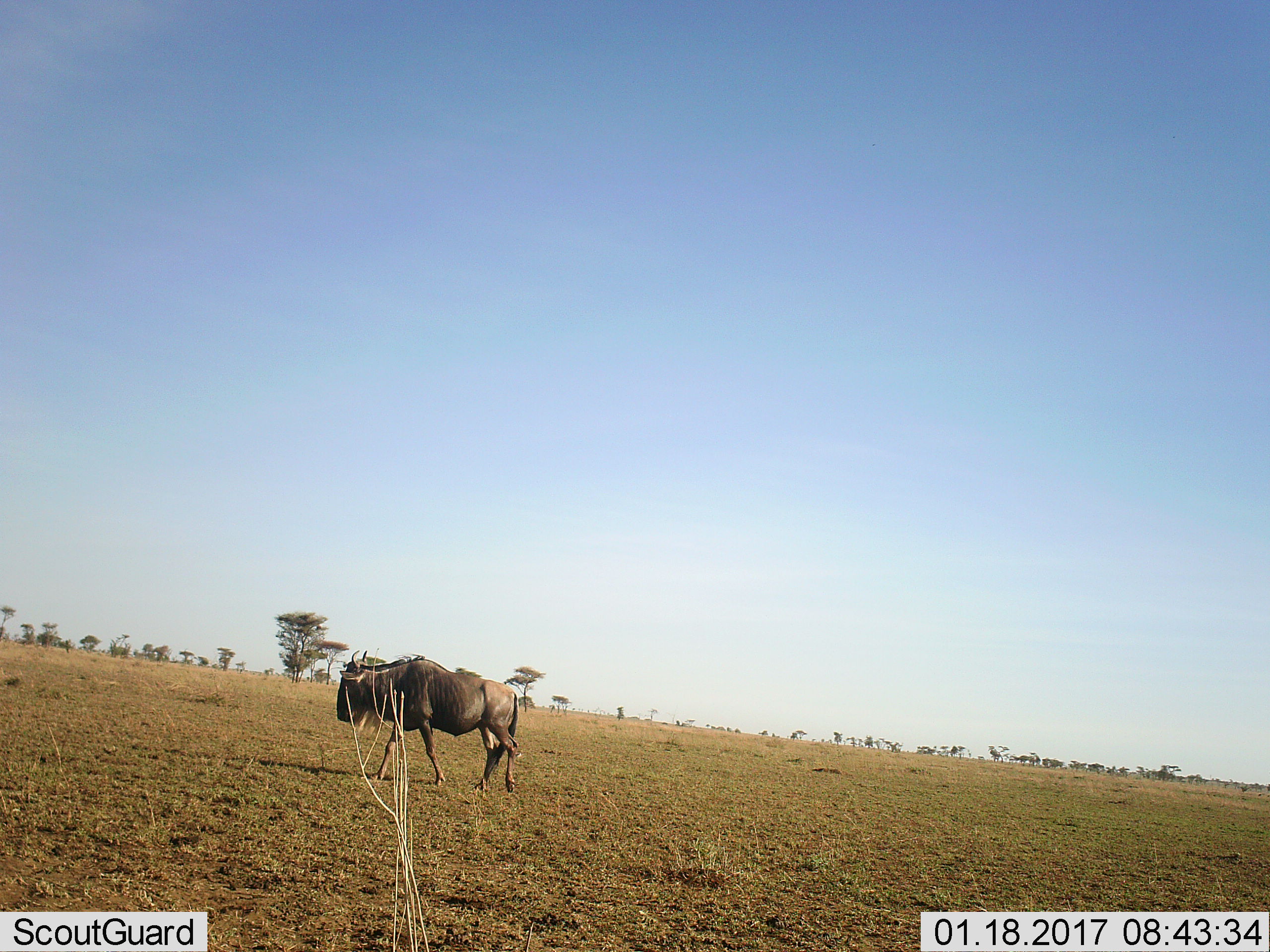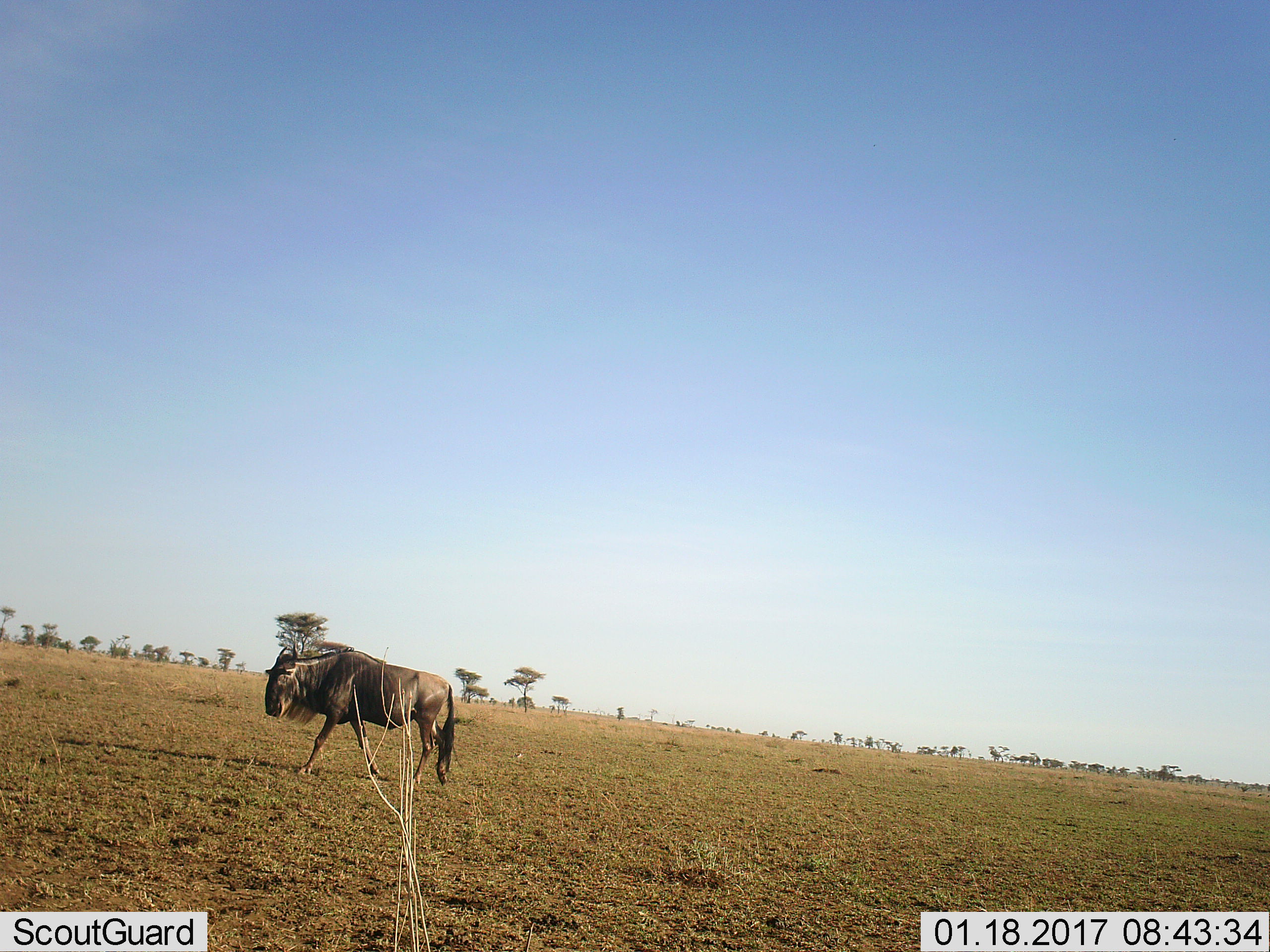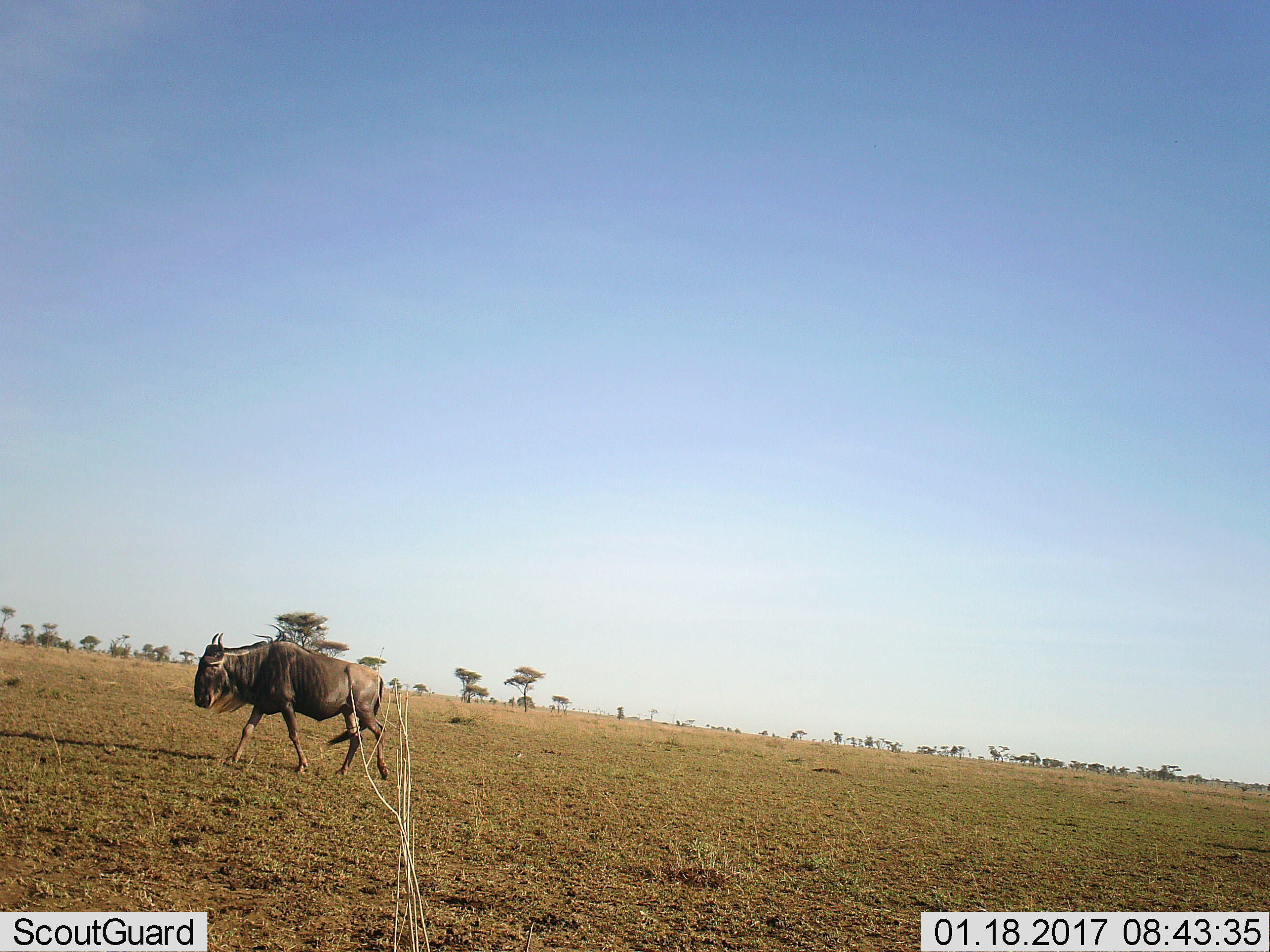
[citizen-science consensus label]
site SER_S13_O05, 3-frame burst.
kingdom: Animalia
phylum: Chordata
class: Mammalia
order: Artiodactyla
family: Bovidae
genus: Connochaetes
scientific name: Connochaetes taurinus taurinus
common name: blue wildebeest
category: wildebeestblue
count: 1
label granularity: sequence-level